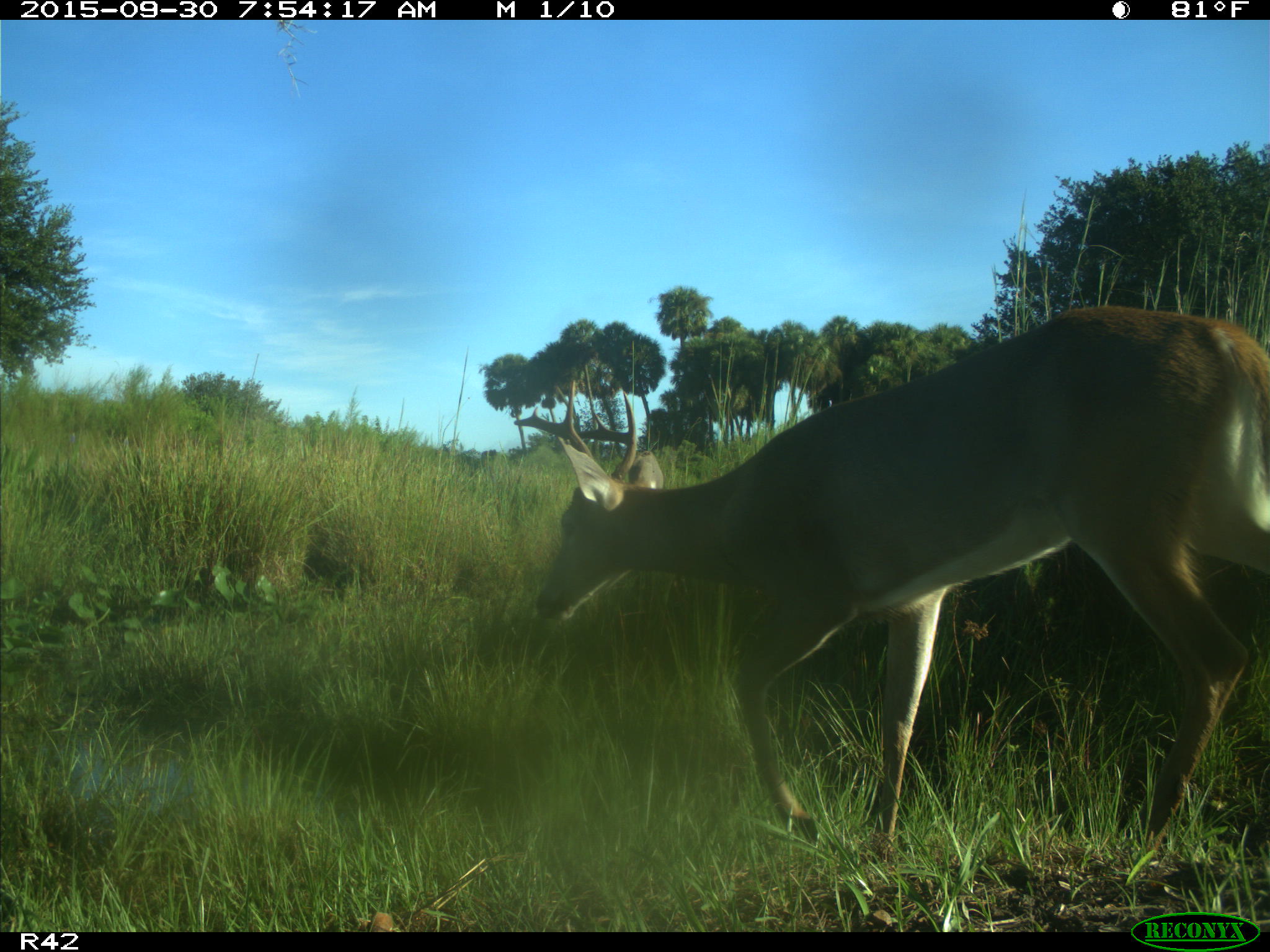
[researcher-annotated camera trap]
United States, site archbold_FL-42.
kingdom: Animalia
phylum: Chordata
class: Mammalia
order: Artiodactyla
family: Cervidae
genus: Odocoileus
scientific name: Odocoileus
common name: deer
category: unidentified deer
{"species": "unidentified deer (deer) (Odocoileus)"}